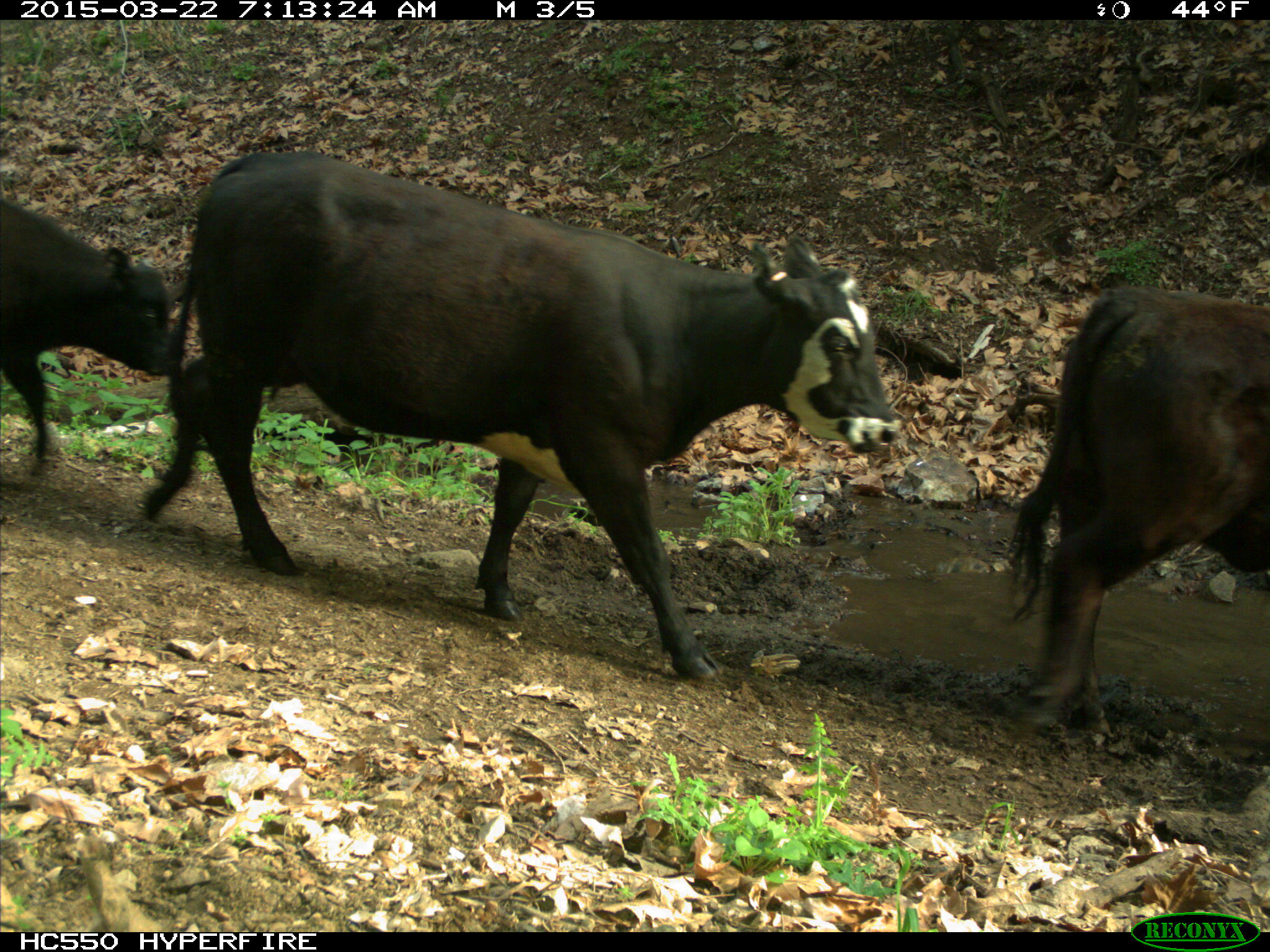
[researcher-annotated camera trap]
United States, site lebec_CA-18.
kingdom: Animalia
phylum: Chordata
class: Mammalia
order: Artiodactyla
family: Bovidae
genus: Bos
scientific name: Bos taurus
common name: domestic cow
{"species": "Bos taurus (domestic cow)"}